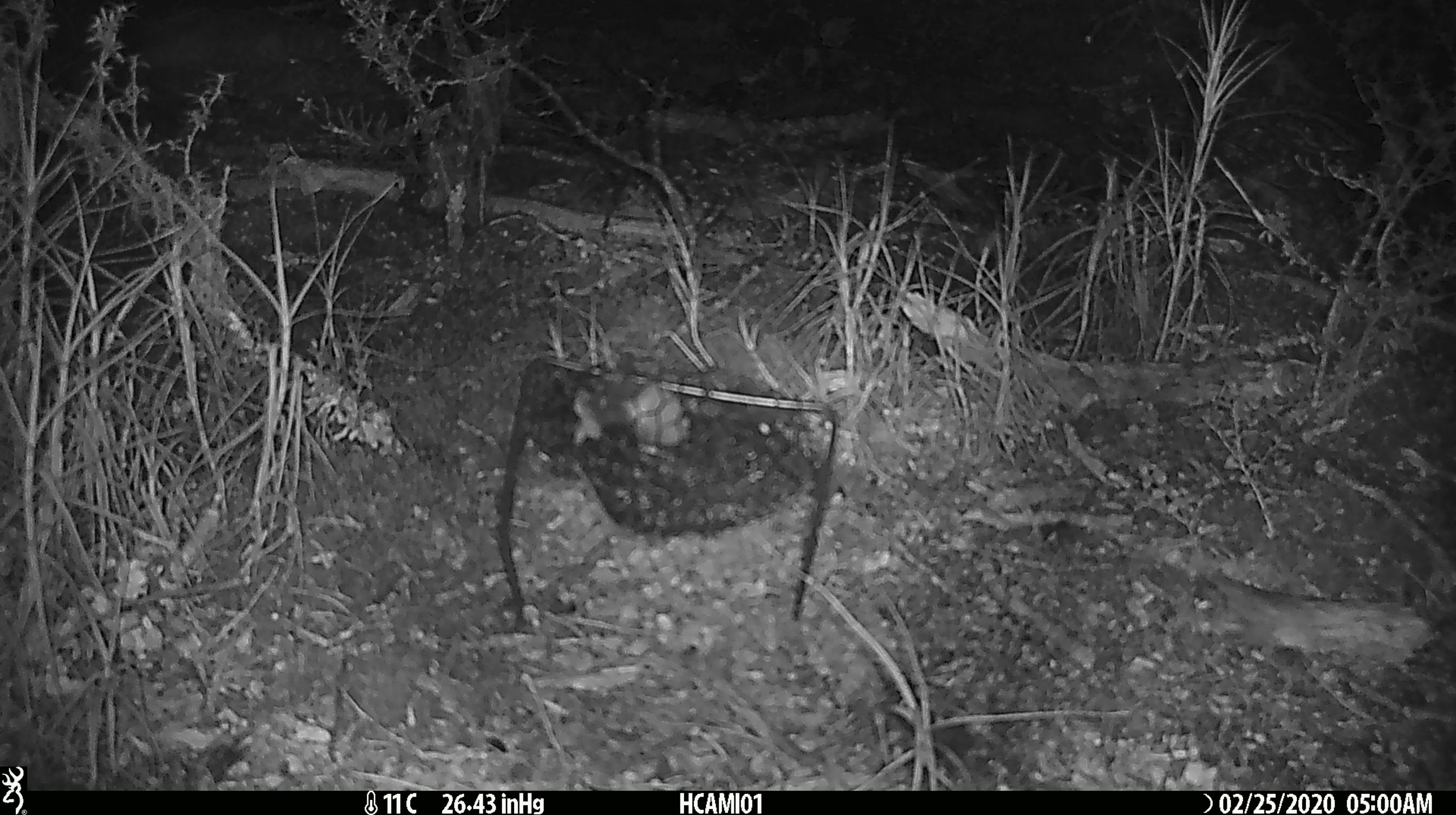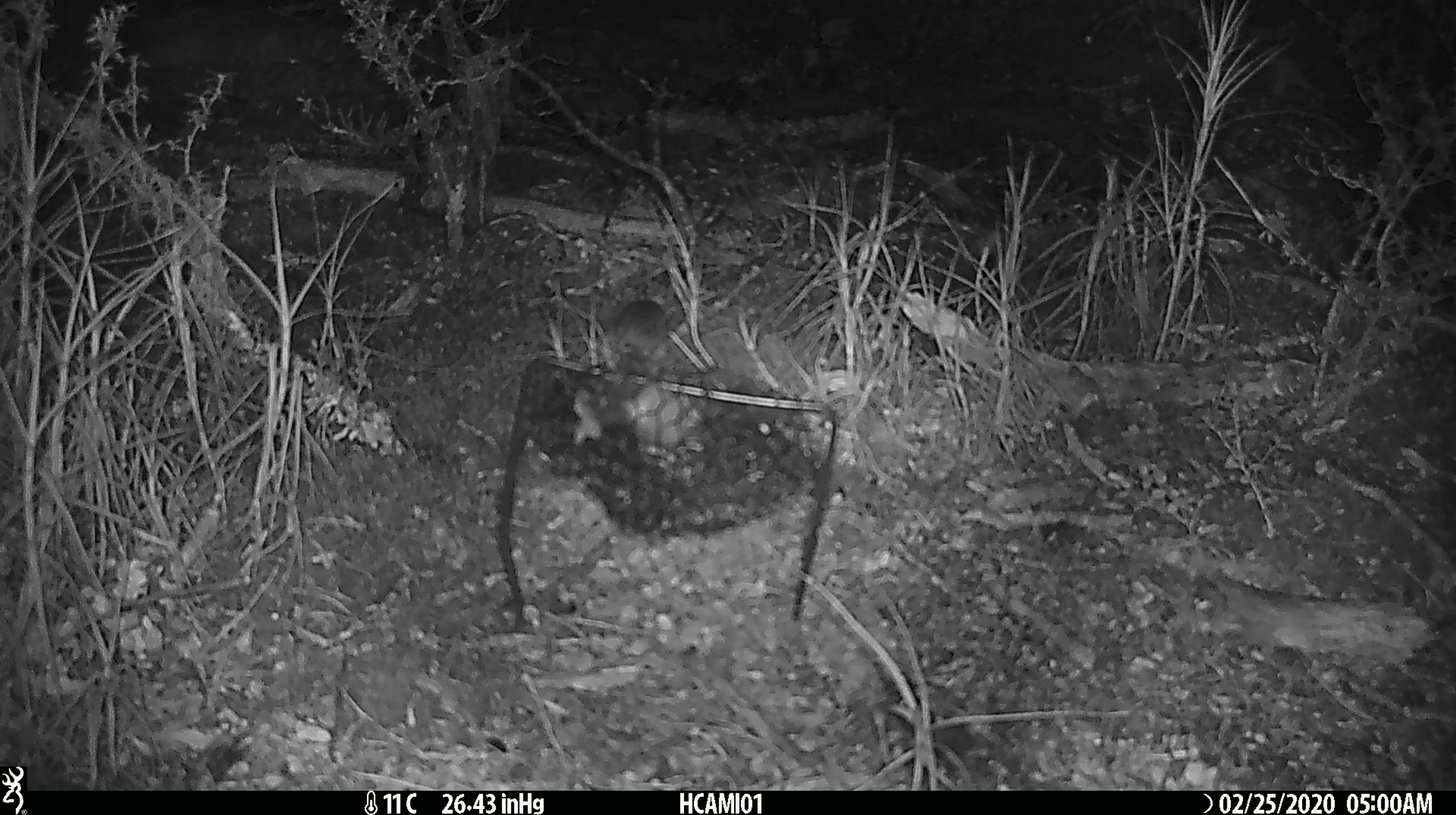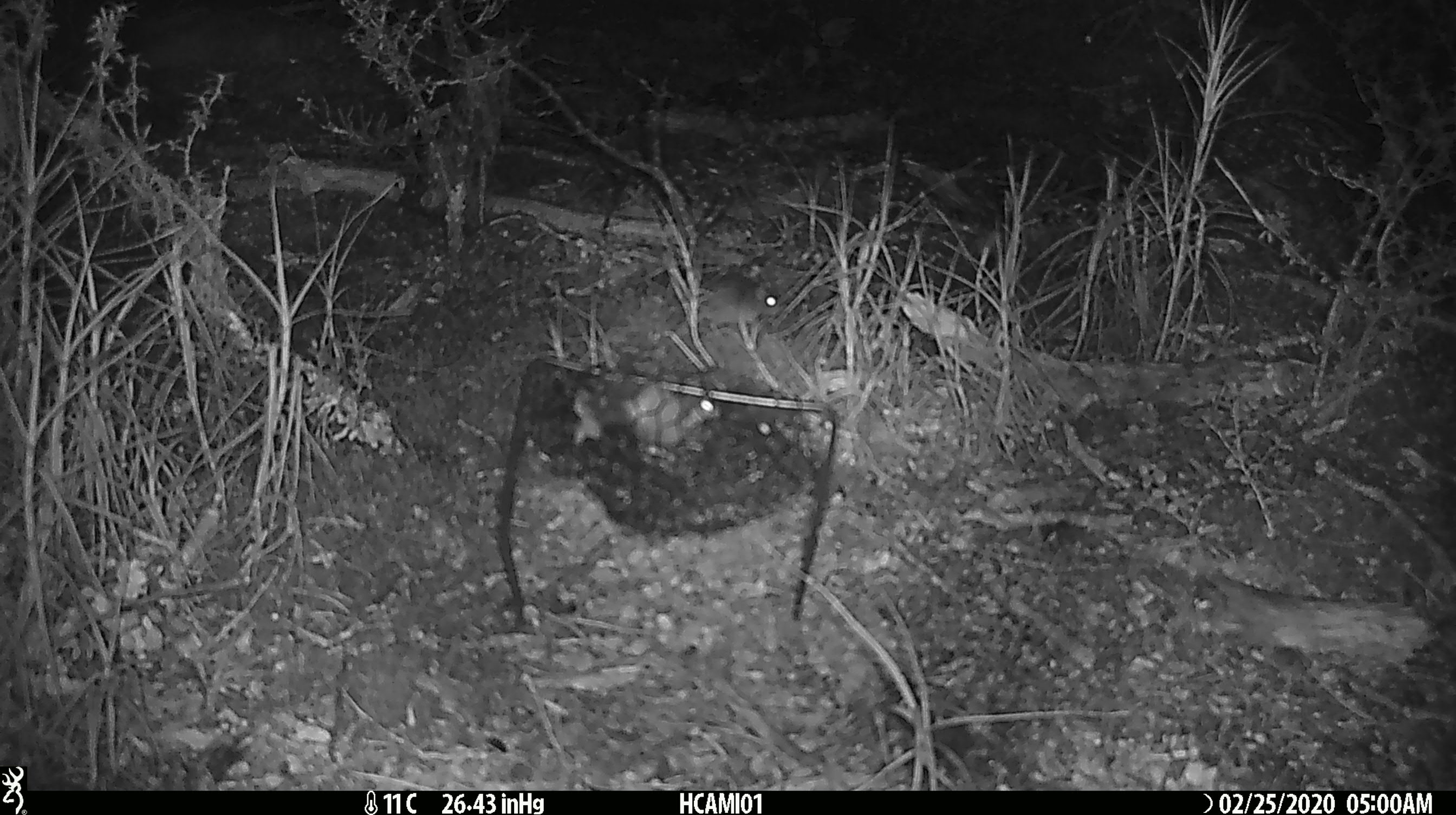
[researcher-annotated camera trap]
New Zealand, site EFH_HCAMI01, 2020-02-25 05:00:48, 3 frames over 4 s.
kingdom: Animalia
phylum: Chordata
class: Mammalia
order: Rodentia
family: Muridae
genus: Mus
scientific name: Mus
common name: mouse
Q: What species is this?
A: Mouse (Mus).